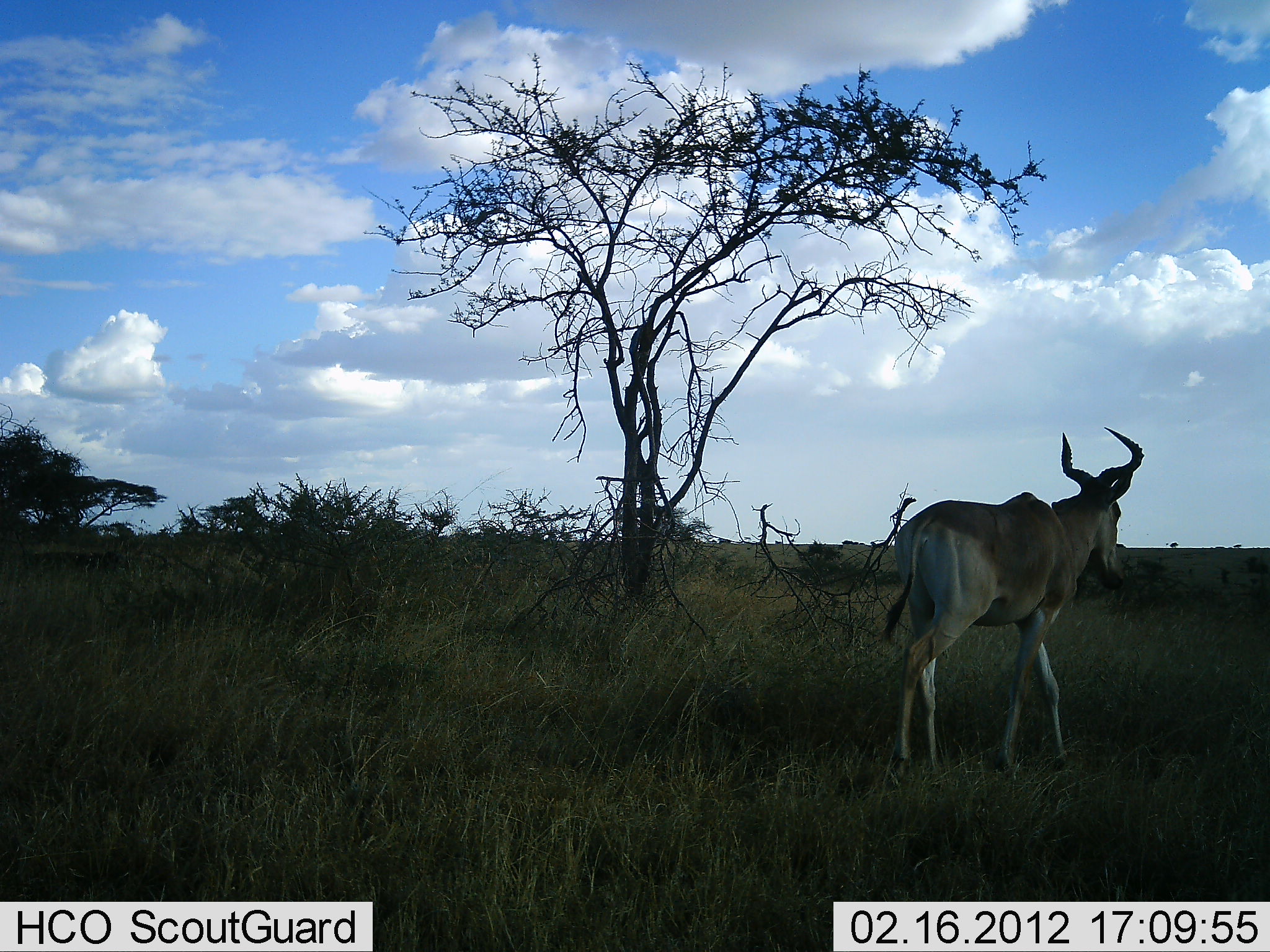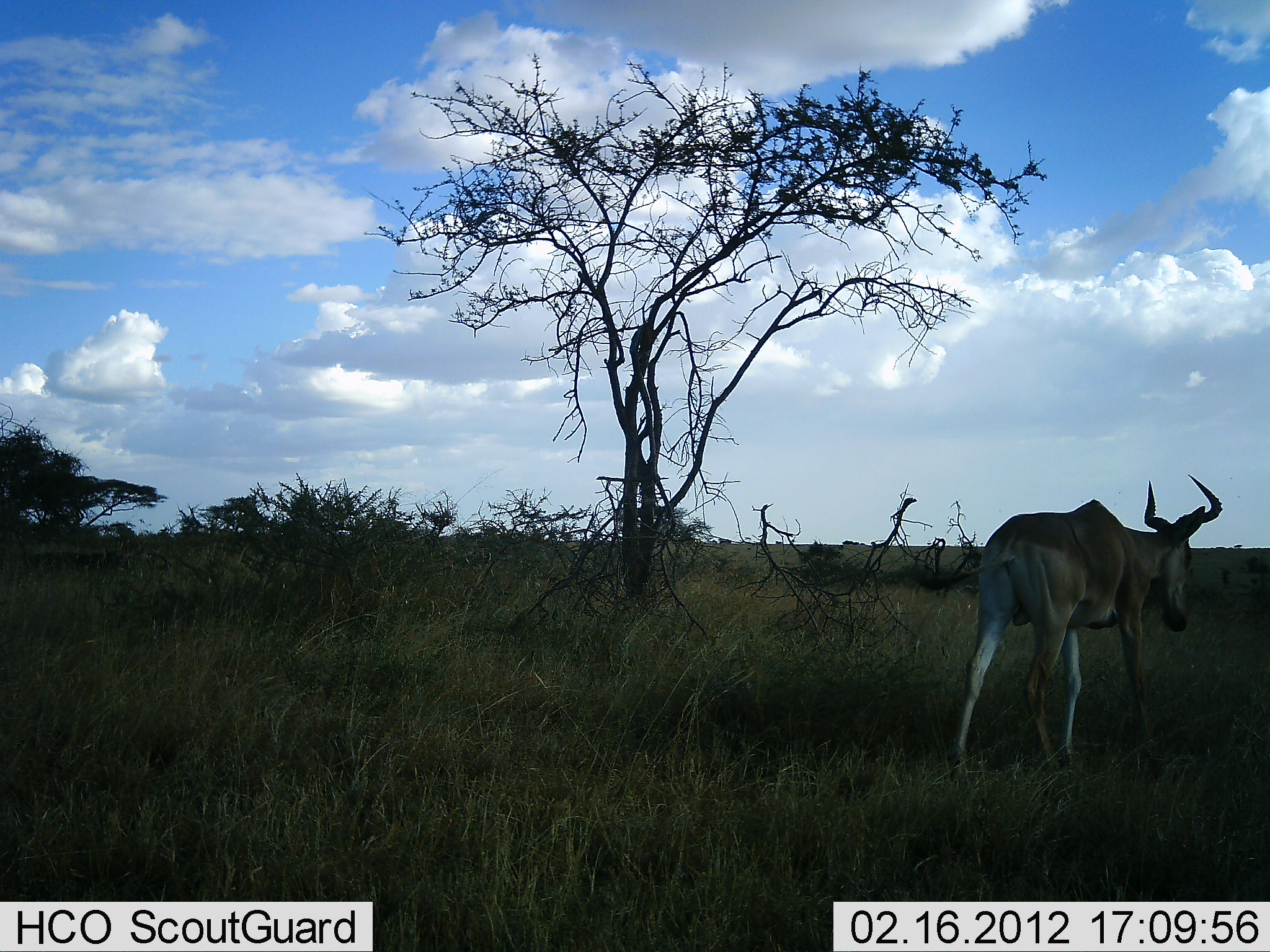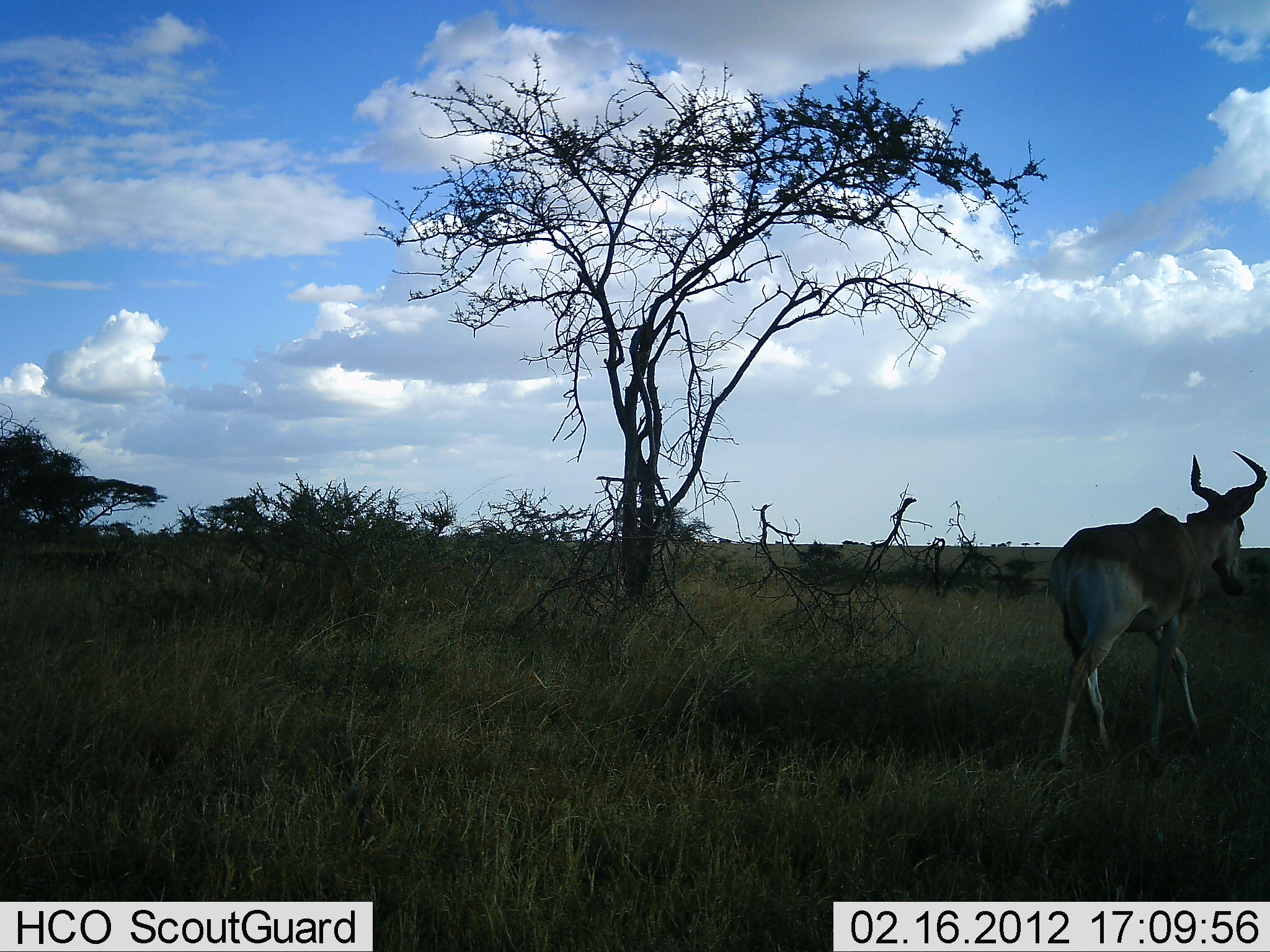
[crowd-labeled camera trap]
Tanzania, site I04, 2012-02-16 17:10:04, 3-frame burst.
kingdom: Animalia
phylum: Chordata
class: Mammalia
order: Artiodactyla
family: Bovidae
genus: Alcelaphus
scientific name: Alcelaphus buselaphus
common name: hartebeest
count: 1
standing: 0%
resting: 0%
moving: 100%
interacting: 0%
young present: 0%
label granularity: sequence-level